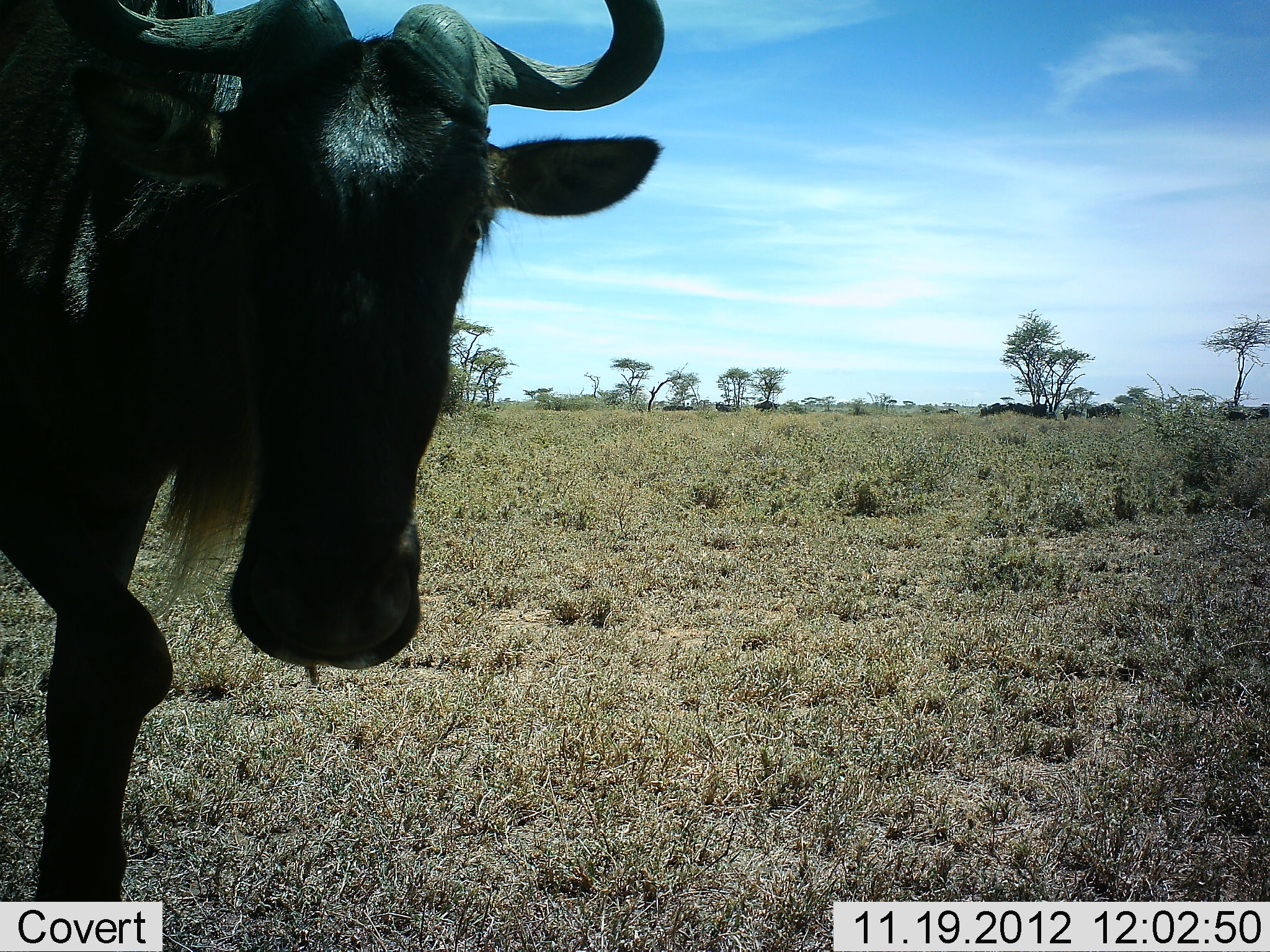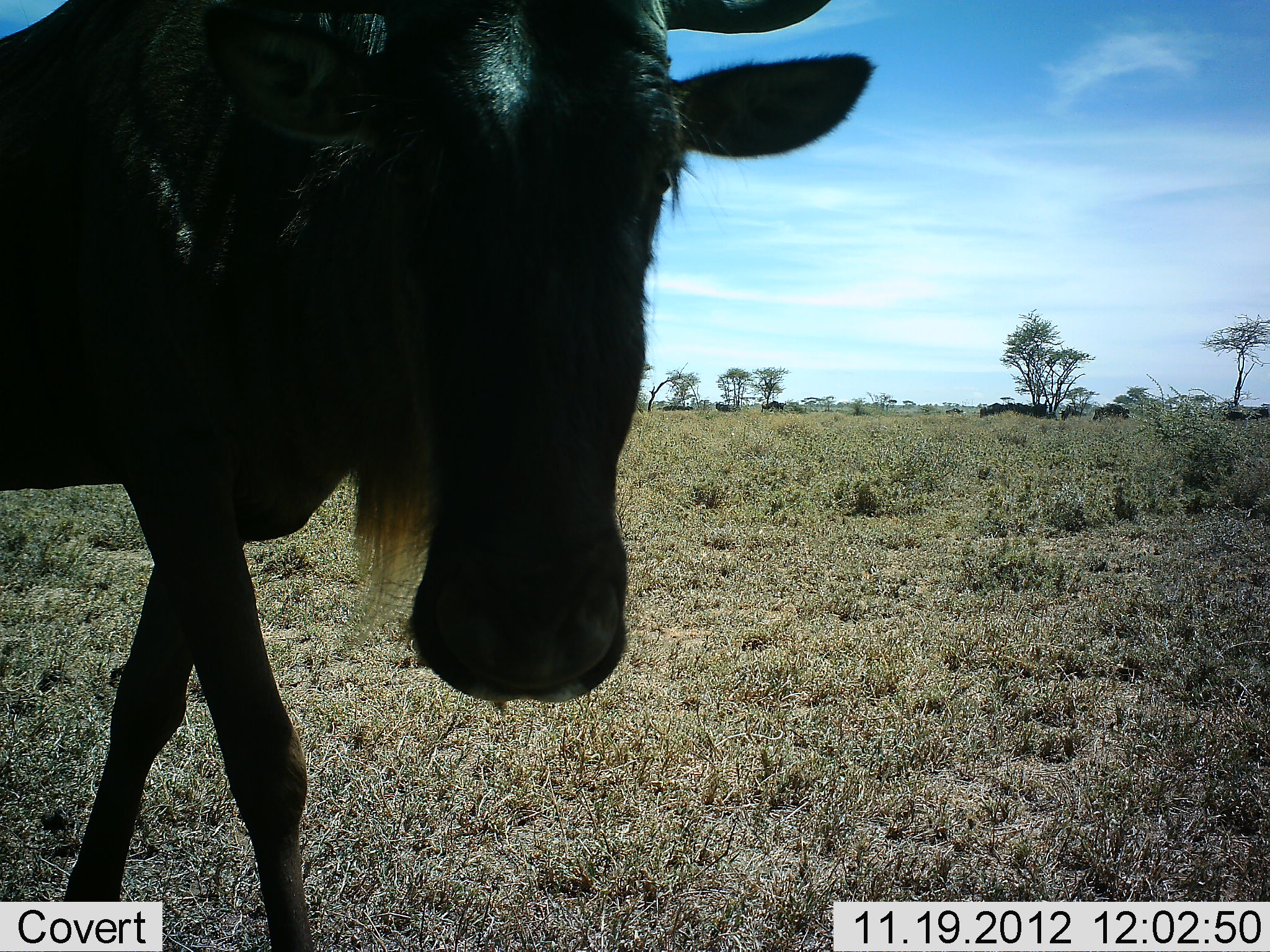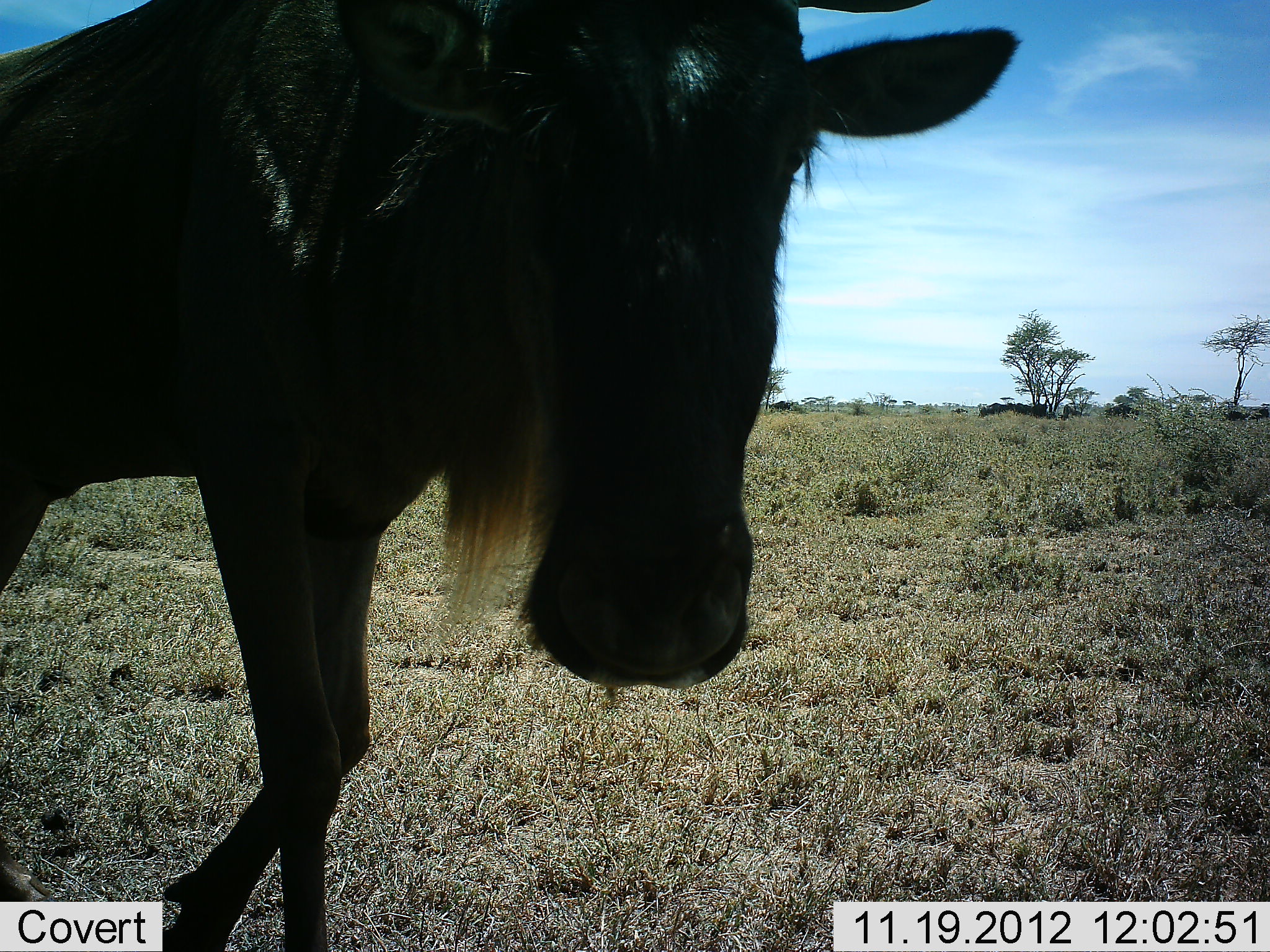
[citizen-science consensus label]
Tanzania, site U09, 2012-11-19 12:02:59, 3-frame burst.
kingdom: Animalia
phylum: Chordata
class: Mammalia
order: Artiodactyla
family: Bovidae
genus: Connochaetes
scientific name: Connochaetes taurinus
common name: blue wildebeest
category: wildebeest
Wildebeest (blue wildebeest) (Connochaetes taurinus), count 1. Behavior (volunteer vote fractions): standing 45%, resting 0%, moving 82%, interacting 9%. Young present (vote fraction): 0%. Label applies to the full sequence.